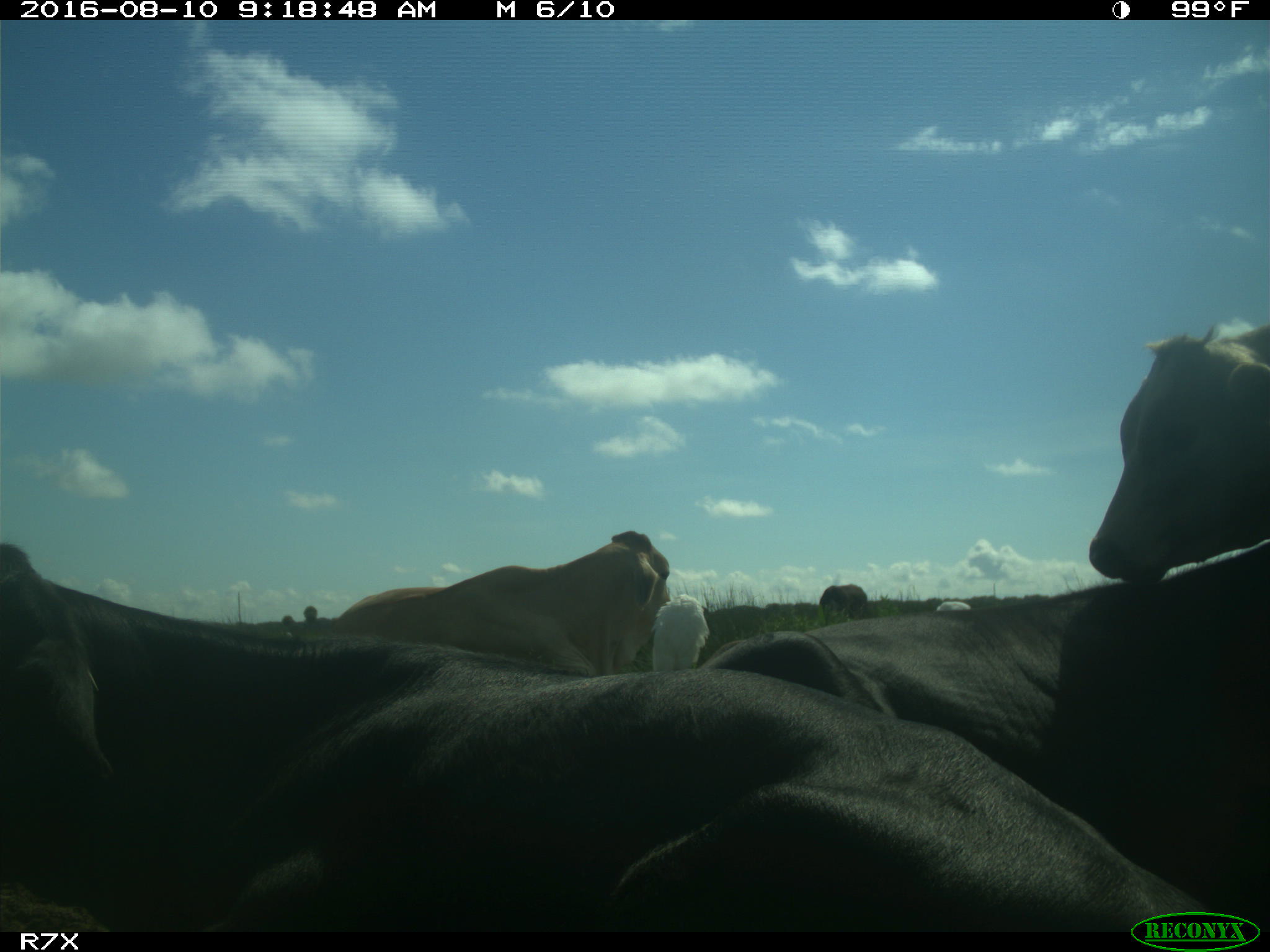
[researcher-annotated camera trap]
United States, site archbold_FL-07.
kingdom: Animalia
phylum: Chordata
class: Mammalia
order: Artiodactyla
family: Bovidae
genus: Bos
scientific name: Bos taurus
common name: domestic cow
Bos taurus (domestic cow).